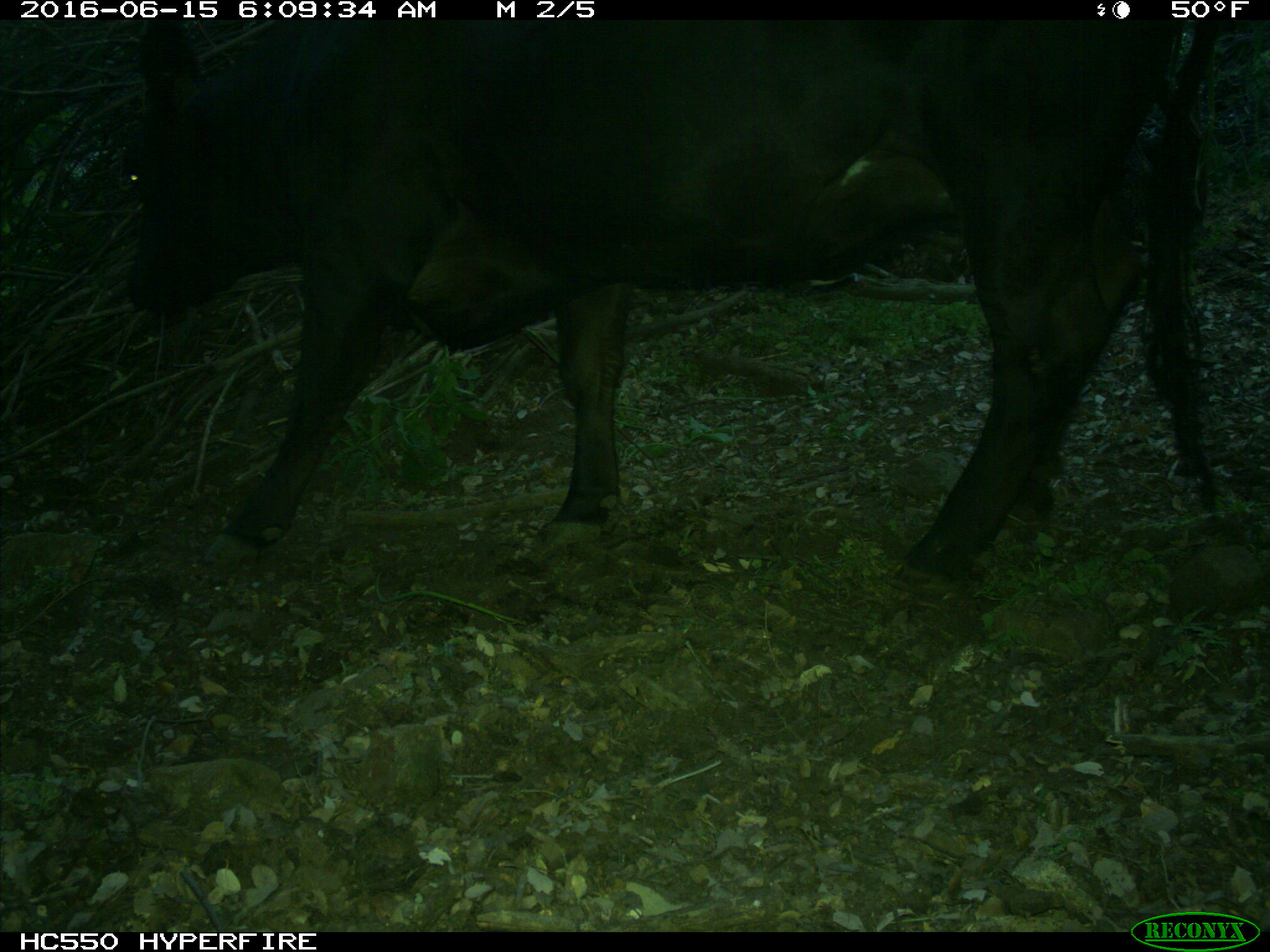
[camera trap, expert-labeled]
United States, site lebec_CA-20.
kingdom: Animalia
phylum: Chordata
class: Mammalia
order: Artiodactyla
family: Bovidae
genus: Bos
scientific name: Bos taurus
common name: domestic cow